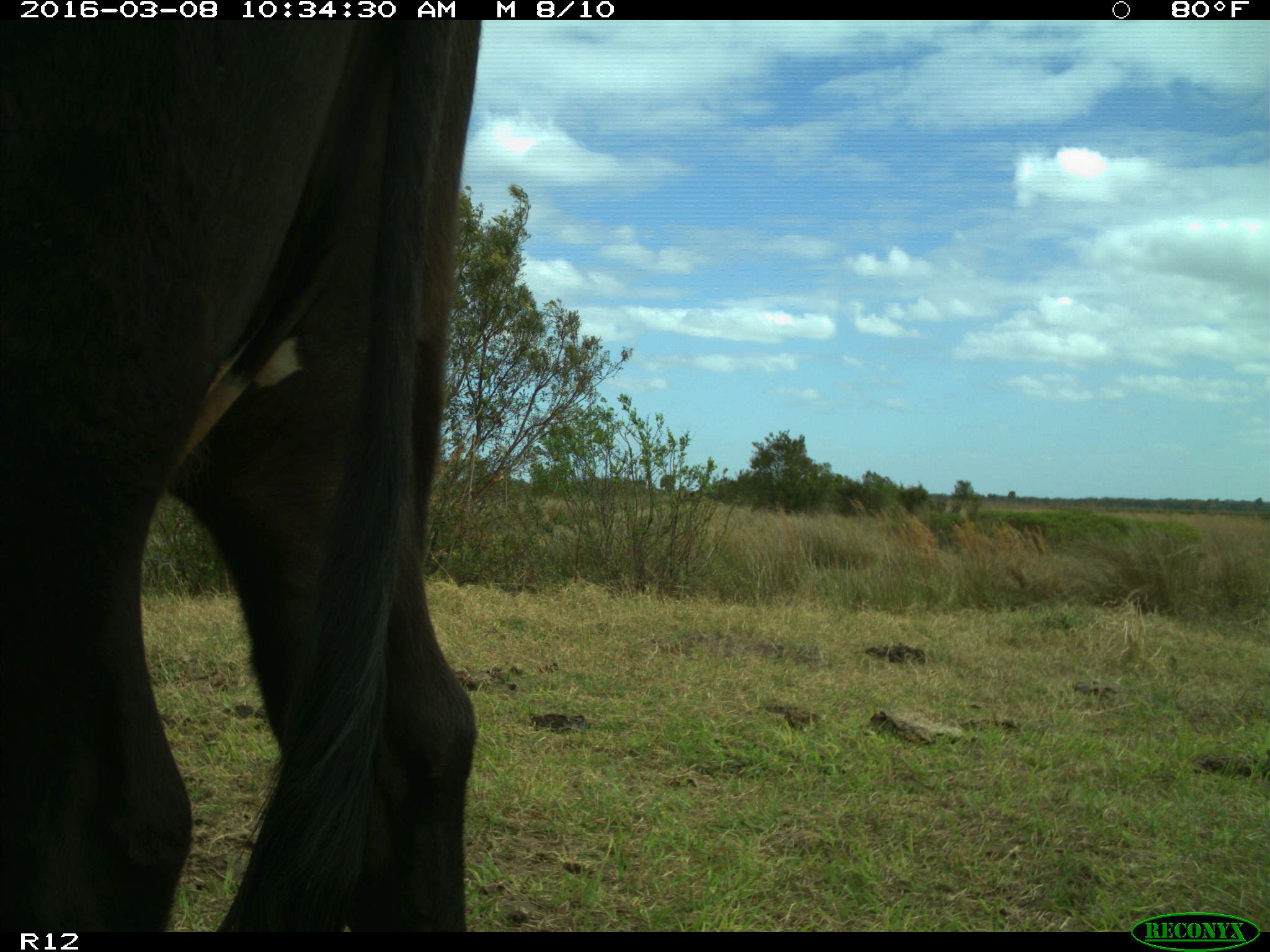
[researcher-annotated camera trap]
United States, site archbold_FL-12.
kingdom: Animalia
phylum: Chordata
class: Mammalia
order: Artiodactyla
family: Bovidae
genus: Bos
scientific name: Bos taurus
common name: domestic cow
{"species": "Bos taurus (domestic cow)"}